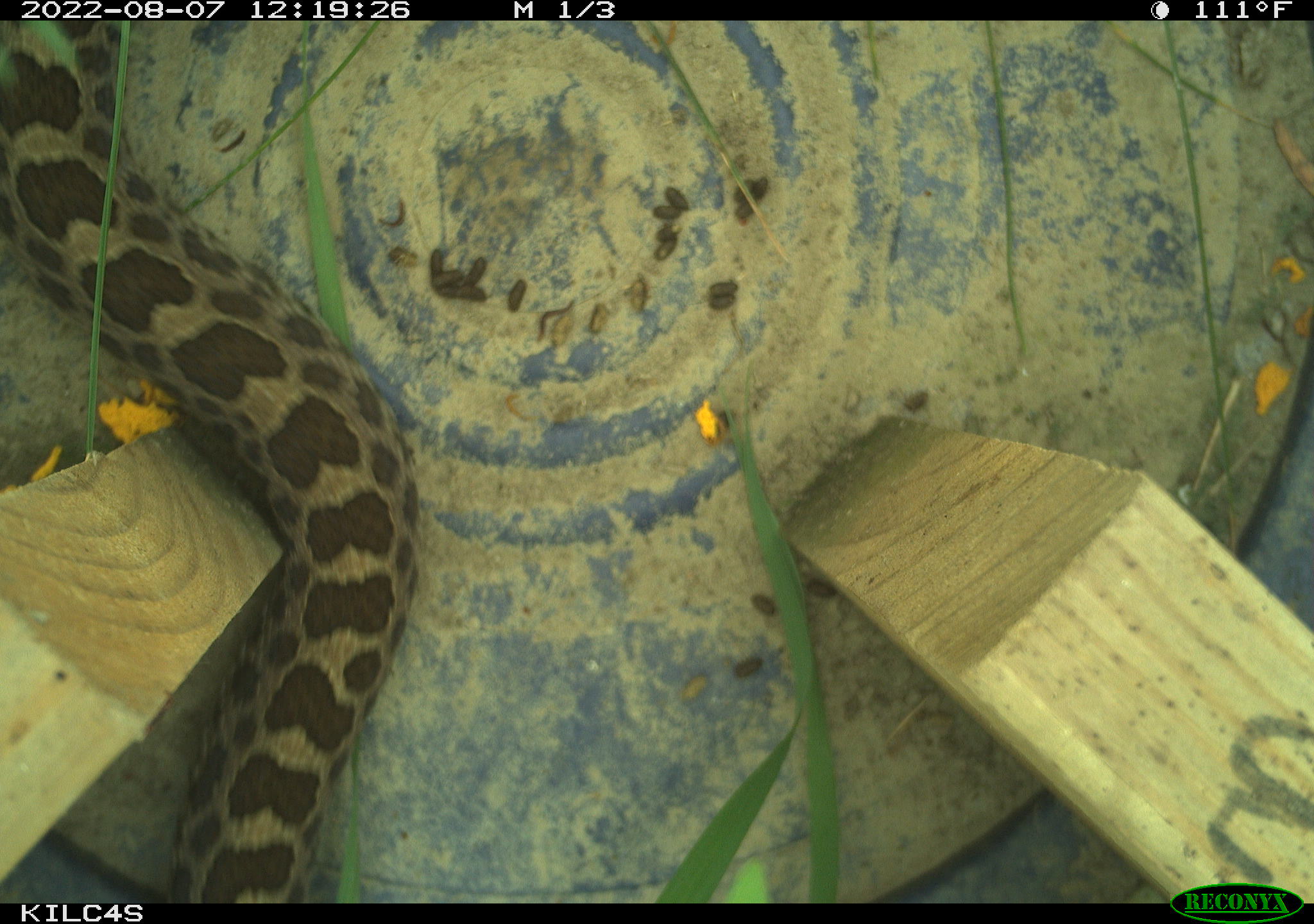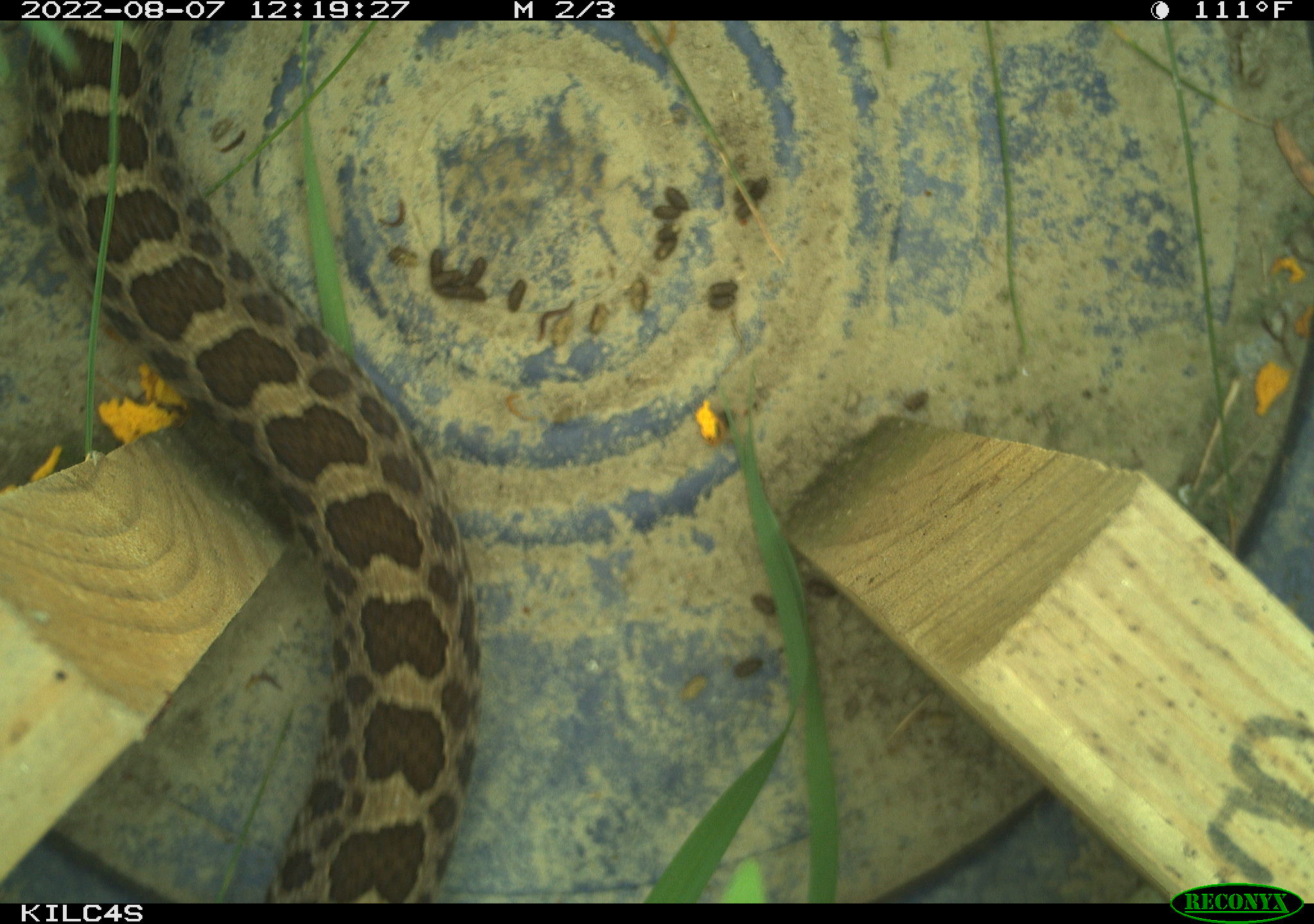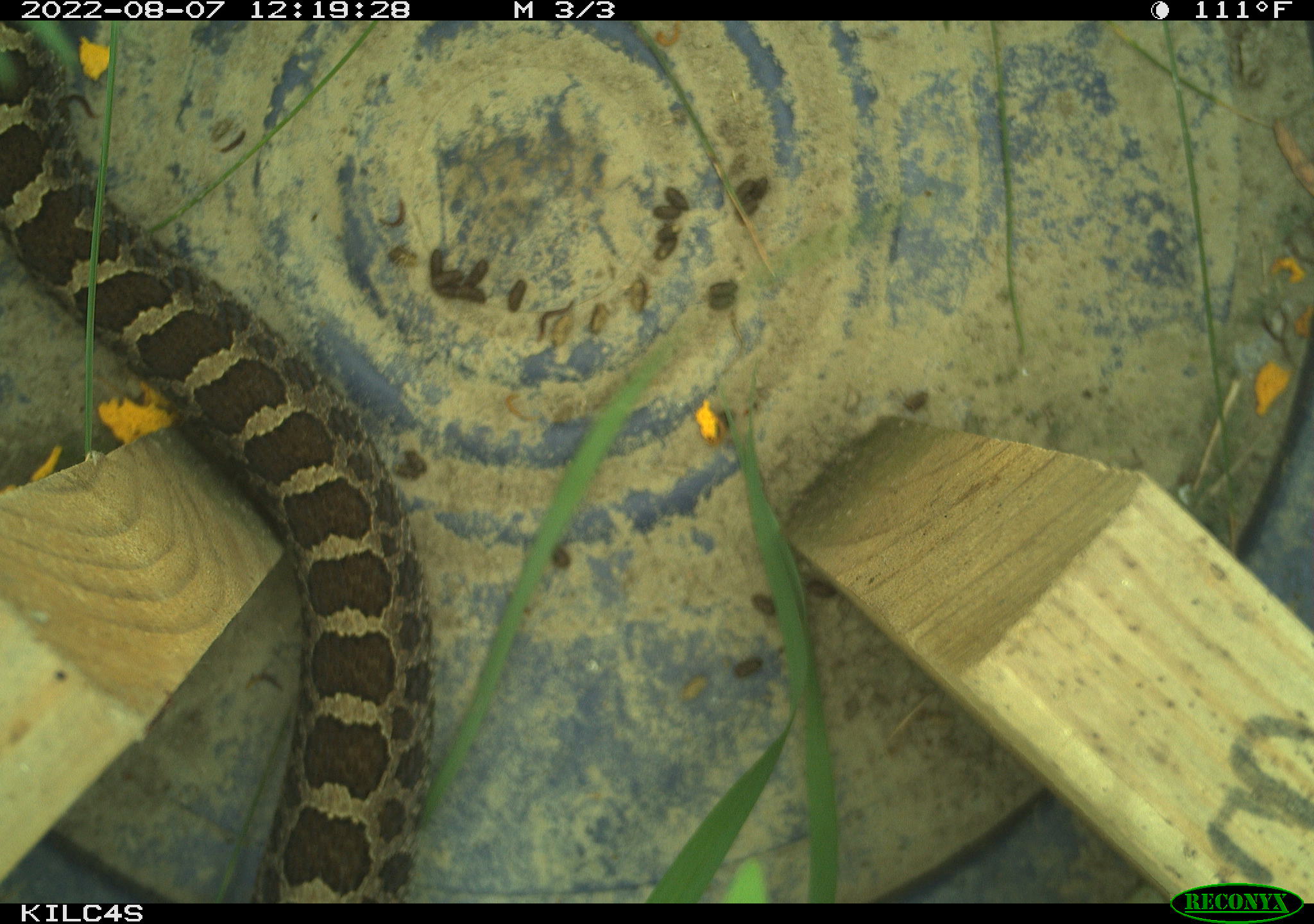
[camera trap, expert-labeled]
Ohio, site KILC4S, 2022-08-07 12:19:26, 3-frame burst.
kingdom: Animalia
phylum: Chordata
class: Reptilia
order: Squamata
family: Viperidae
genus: Sistrurus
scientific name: Sistrurus catenatus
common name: eastern massasauga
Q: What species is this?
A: Eastern massasauga (Sistrurus catenatus).